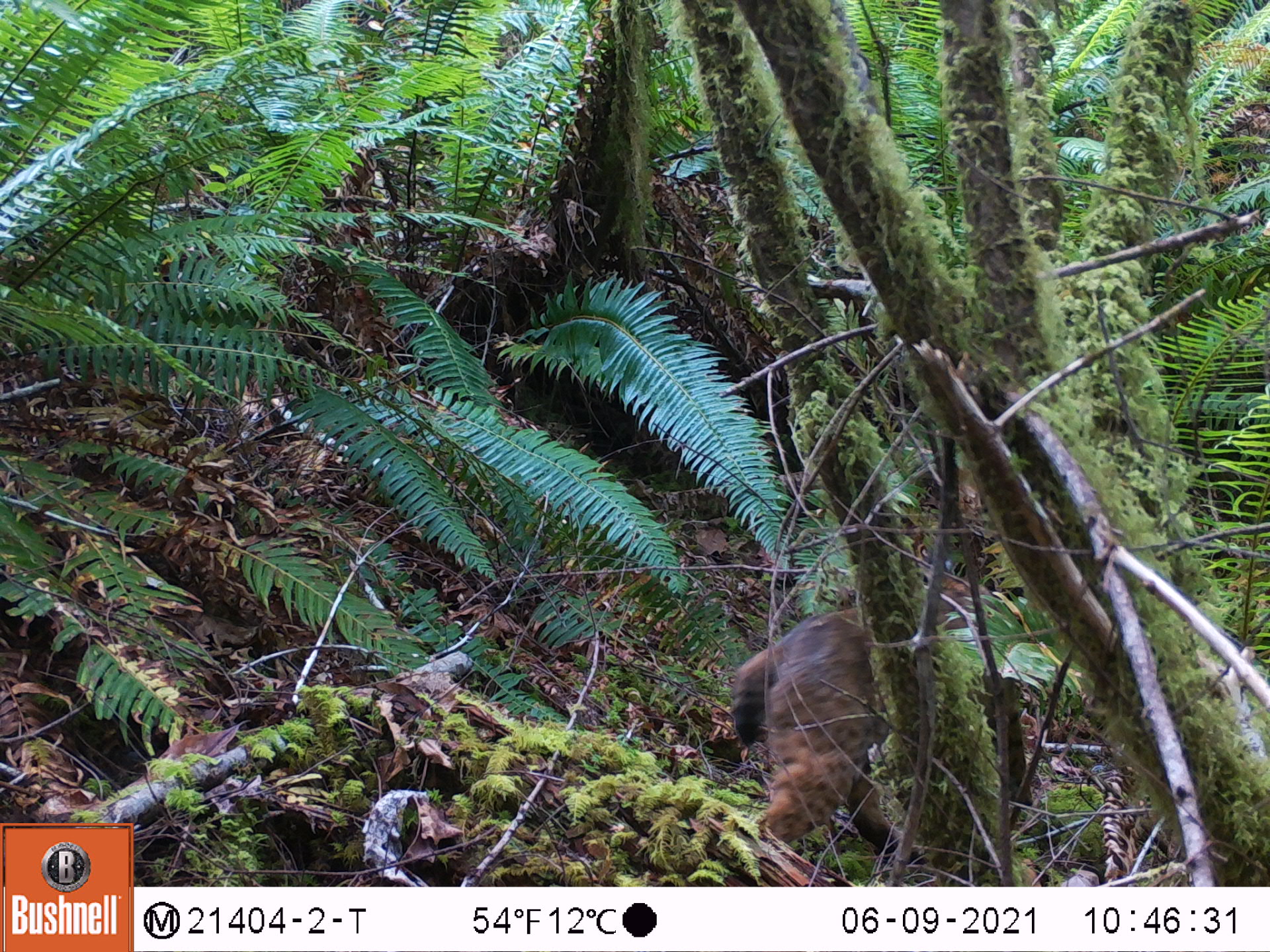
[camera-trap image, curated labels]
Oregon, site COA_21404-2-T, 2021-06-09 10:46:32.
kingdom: Animalia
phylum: Chordata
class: Mammalia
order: Carnivora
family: Felidae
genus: Lynx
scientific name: Lynx rufus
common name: bobcat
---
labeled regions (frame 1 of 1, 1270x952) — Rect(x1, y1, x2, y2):
bobcat: Rect(718, 564, 1016, 838)